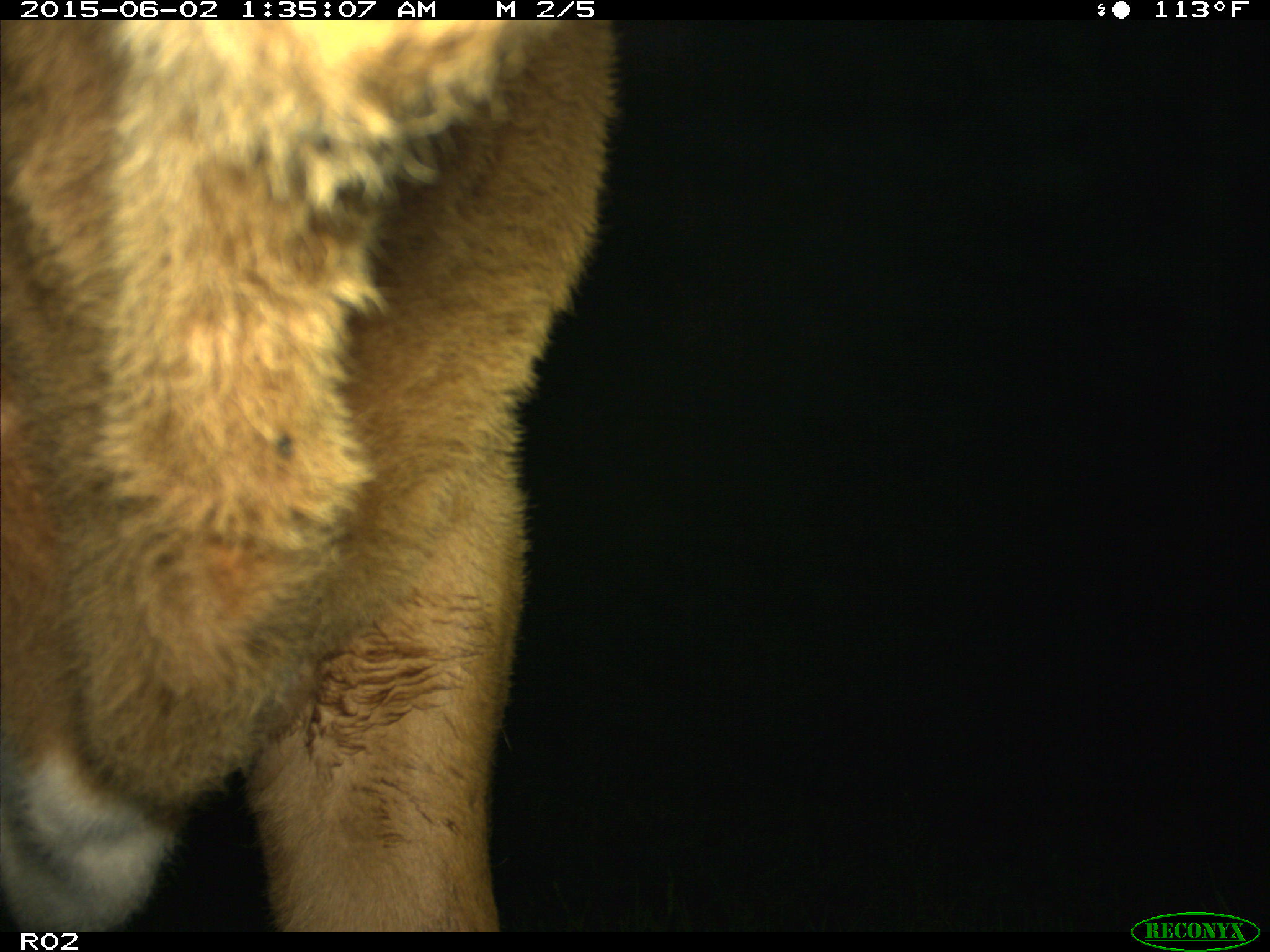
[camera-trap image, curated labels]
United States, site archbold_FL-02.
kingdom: Animalia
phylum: Chordata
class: Mammalia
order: Artiodactyla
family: Bovidae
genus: Bos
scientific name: Bos taurus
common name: domestic cow